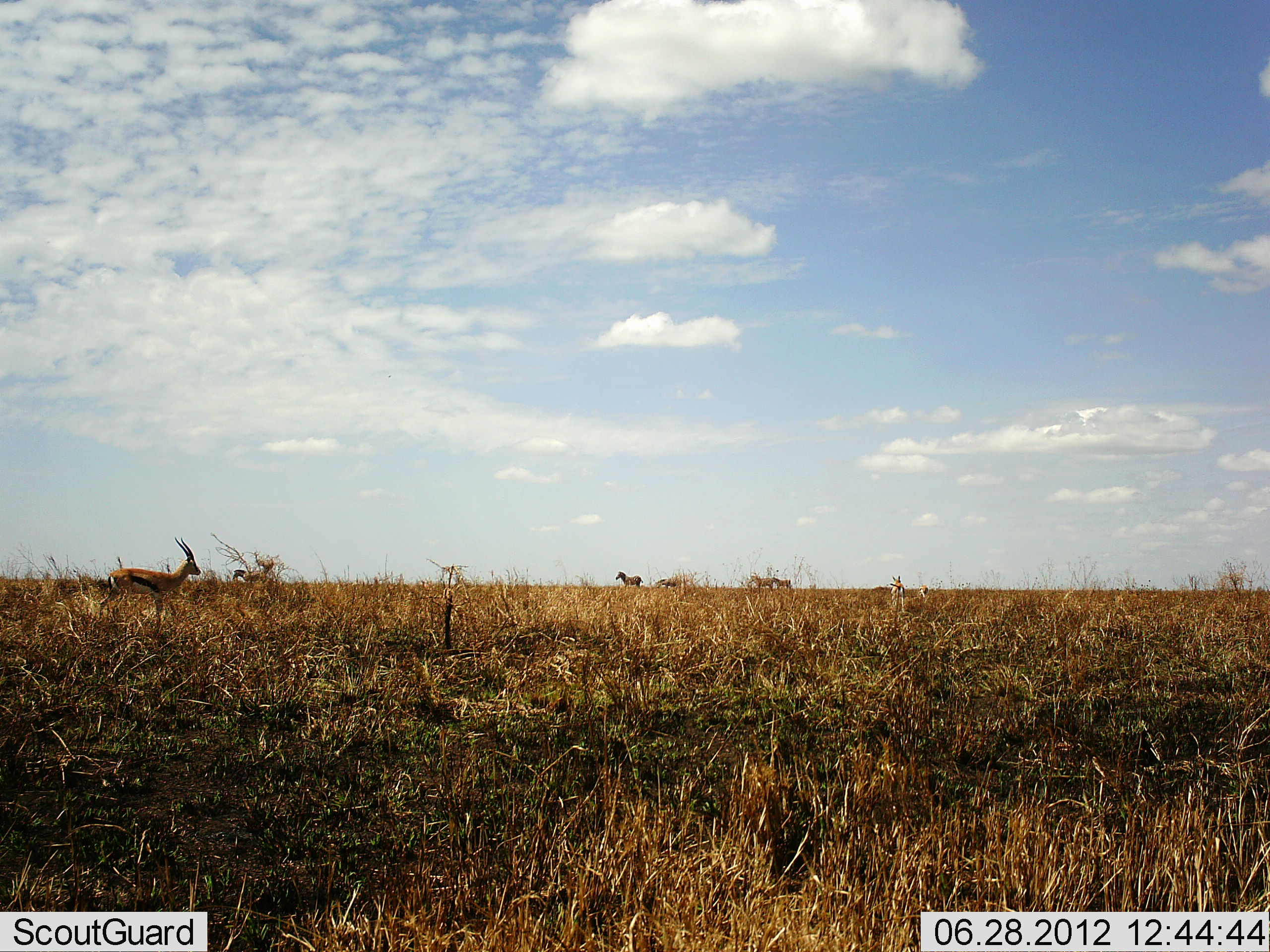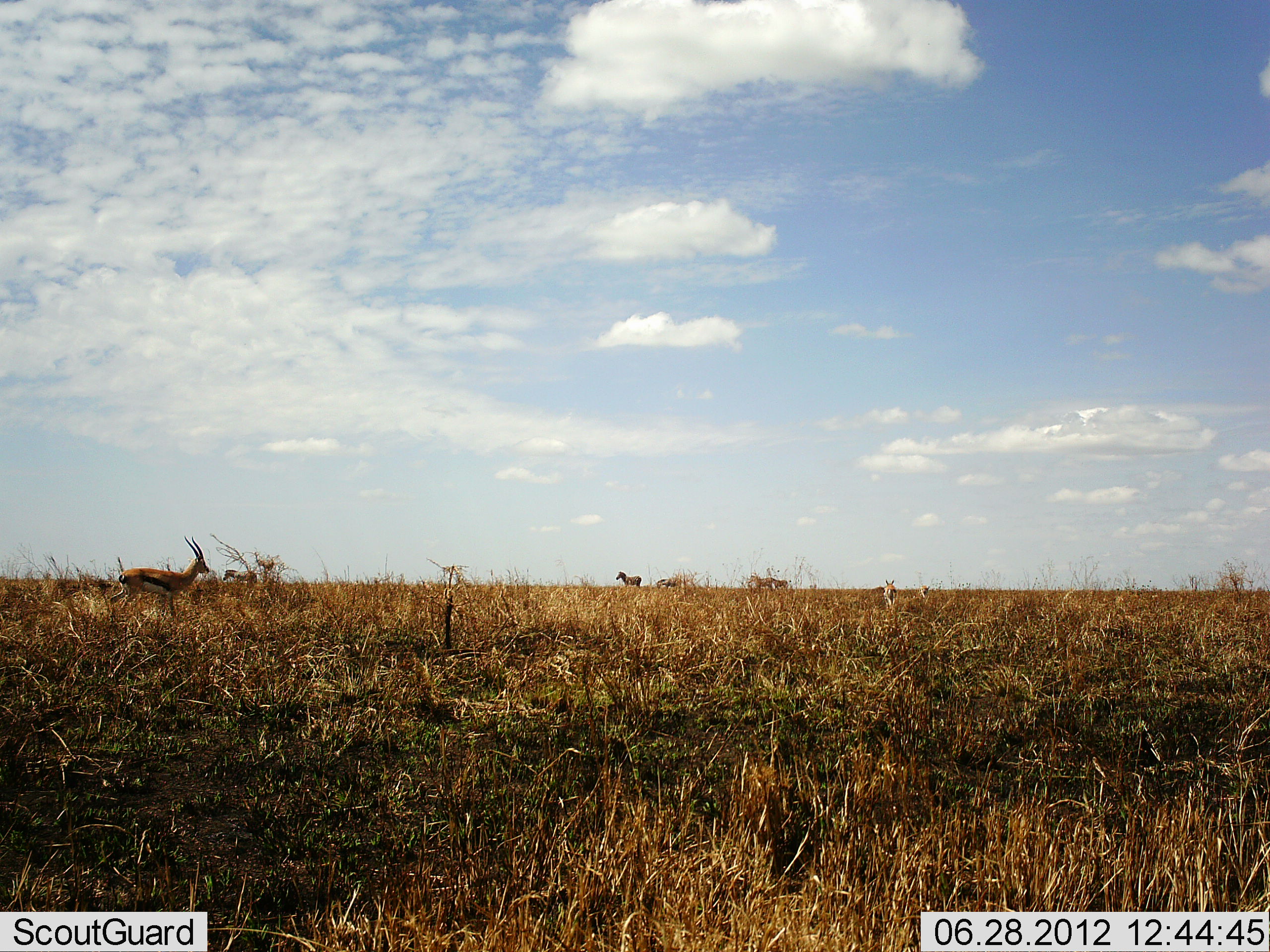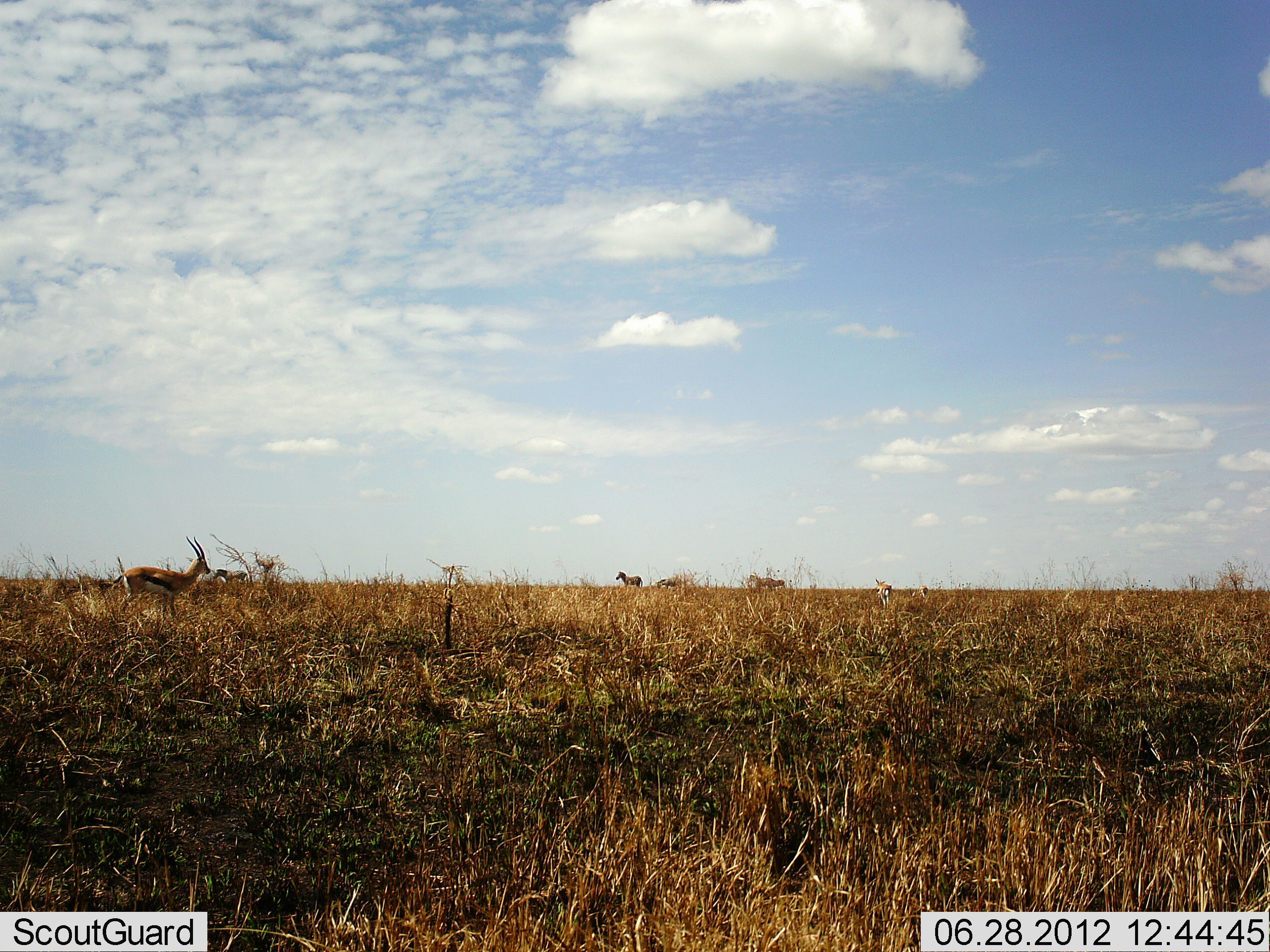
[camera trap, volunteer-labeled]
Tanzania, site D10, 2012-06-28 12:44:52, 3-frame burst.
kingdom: Animalia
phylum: Chordata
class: Mammalia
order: Artiodactyla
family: Bovidae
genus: Eudorcas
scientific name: Eudorcas thomsonii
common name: thomson's gazelle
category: gazellethomsons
Gazellethomsons (thomson's gazelle) (Eudorcas thomsonii), count 3. Behavior (volunteer vote fractions): standing 65%, resting 6%, moving 47%, interacting 0%. Young present (vote fraction): 0%. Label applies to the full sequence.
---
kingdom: Animalia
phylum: Chordata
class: Mammalia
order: Perissodactyla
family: Equidae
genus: Equus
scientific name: Equus quagga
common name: plains zebra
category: zebra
Zebra (plains zebra) (Equus quagga), count 4. Behavior (volunteer vote fractions): standing 80%, resting 0%, moving 40%, interacting 0%. Young present (vote fraction): 0%. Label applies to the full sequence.